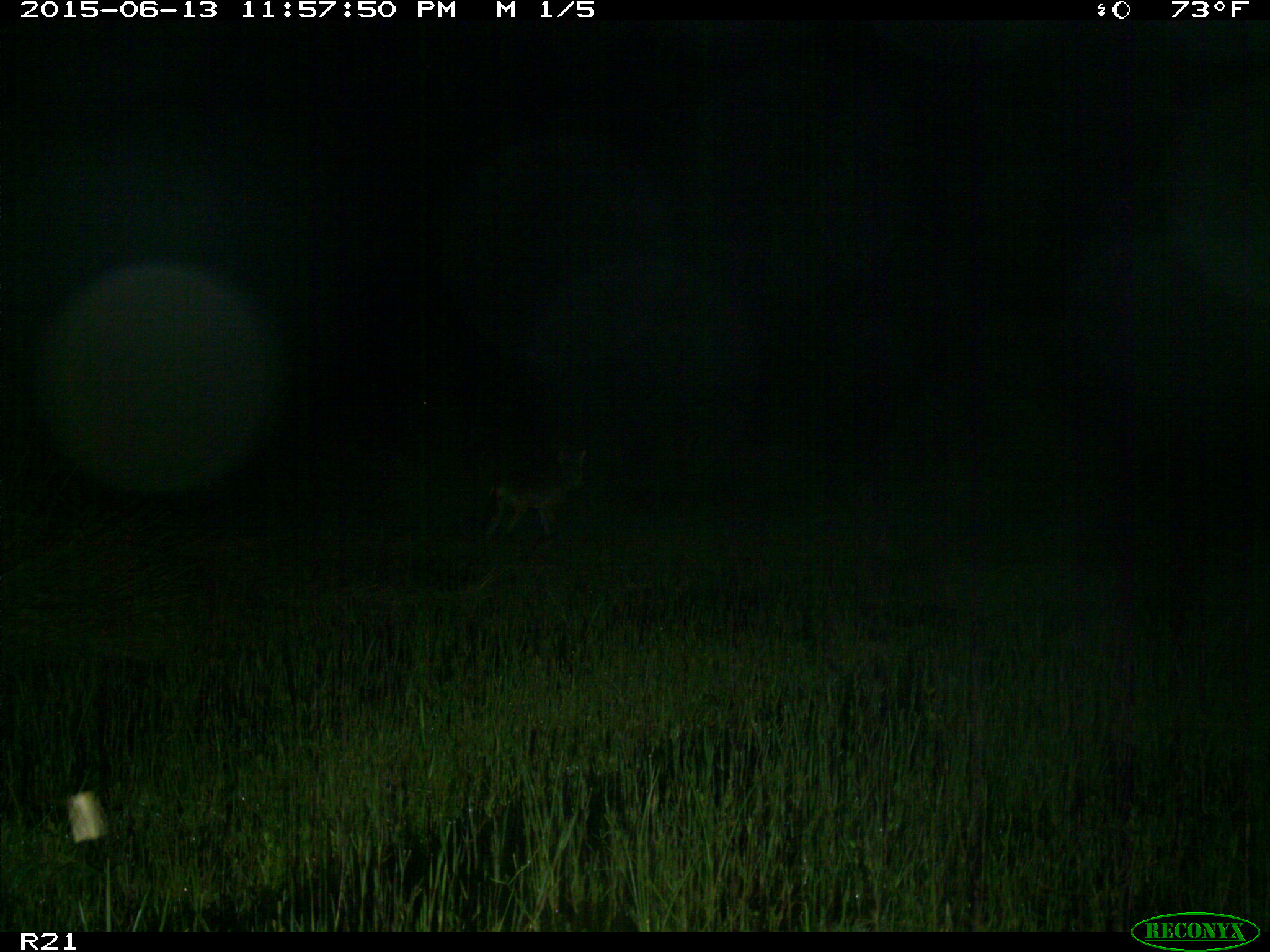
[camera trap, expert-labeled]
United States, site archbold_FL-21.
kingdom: Animalia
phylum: Chordata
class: Mammalia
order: Carnivora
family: Canidae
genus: Canis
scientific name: Canis latrans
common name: coyote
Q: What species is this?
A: Canis latrans (coyote).